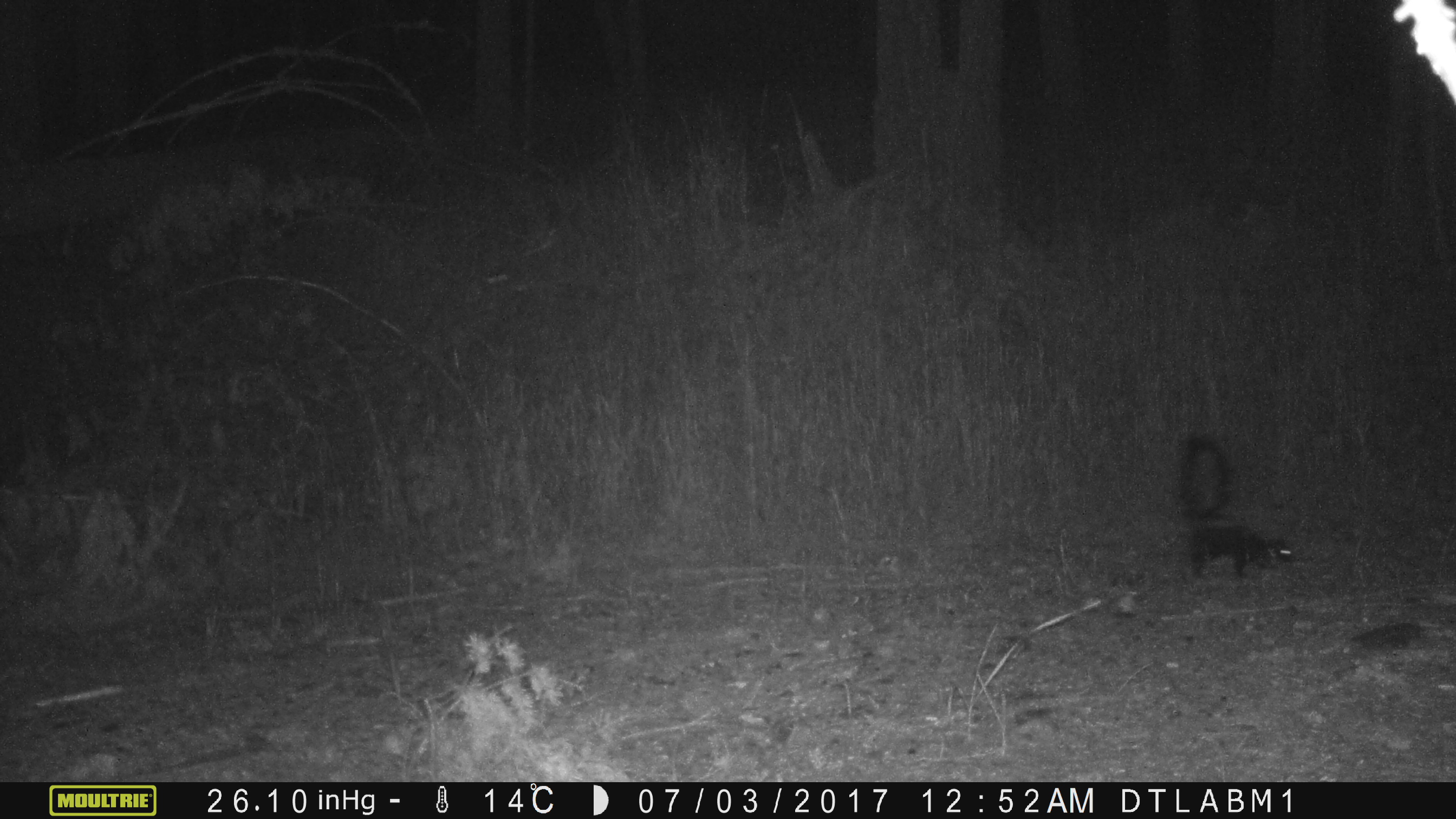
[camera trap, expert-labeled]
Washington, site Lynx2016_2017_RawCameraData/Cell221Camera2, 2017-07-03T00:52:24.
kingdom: Animalia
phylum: Chordata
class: Mammalia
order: Carnivora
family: Mephitidae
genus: Mephitis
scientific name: Mephitis mephitis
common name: striped skunk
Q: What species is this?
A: Mephitis mephitis (striped skunk).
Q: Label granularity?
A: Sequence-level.